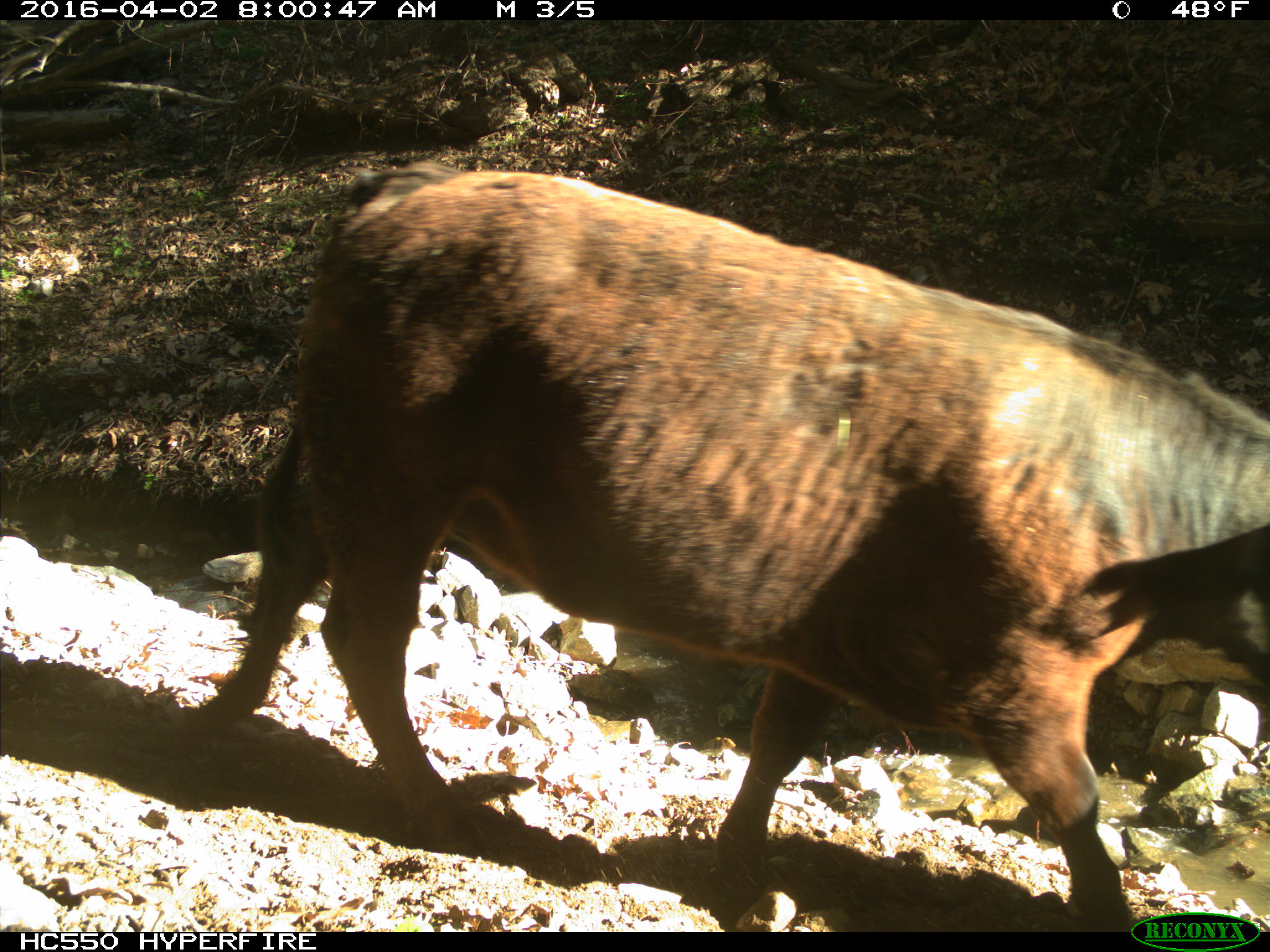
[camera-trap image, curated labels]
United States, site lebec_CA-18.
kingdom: Animalia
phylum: Chordata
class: Mammalia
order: Artiodactyla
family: Bovidae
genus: Bos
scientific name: Bos taurus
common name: domestic cow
Bos taurus (domestic cow).